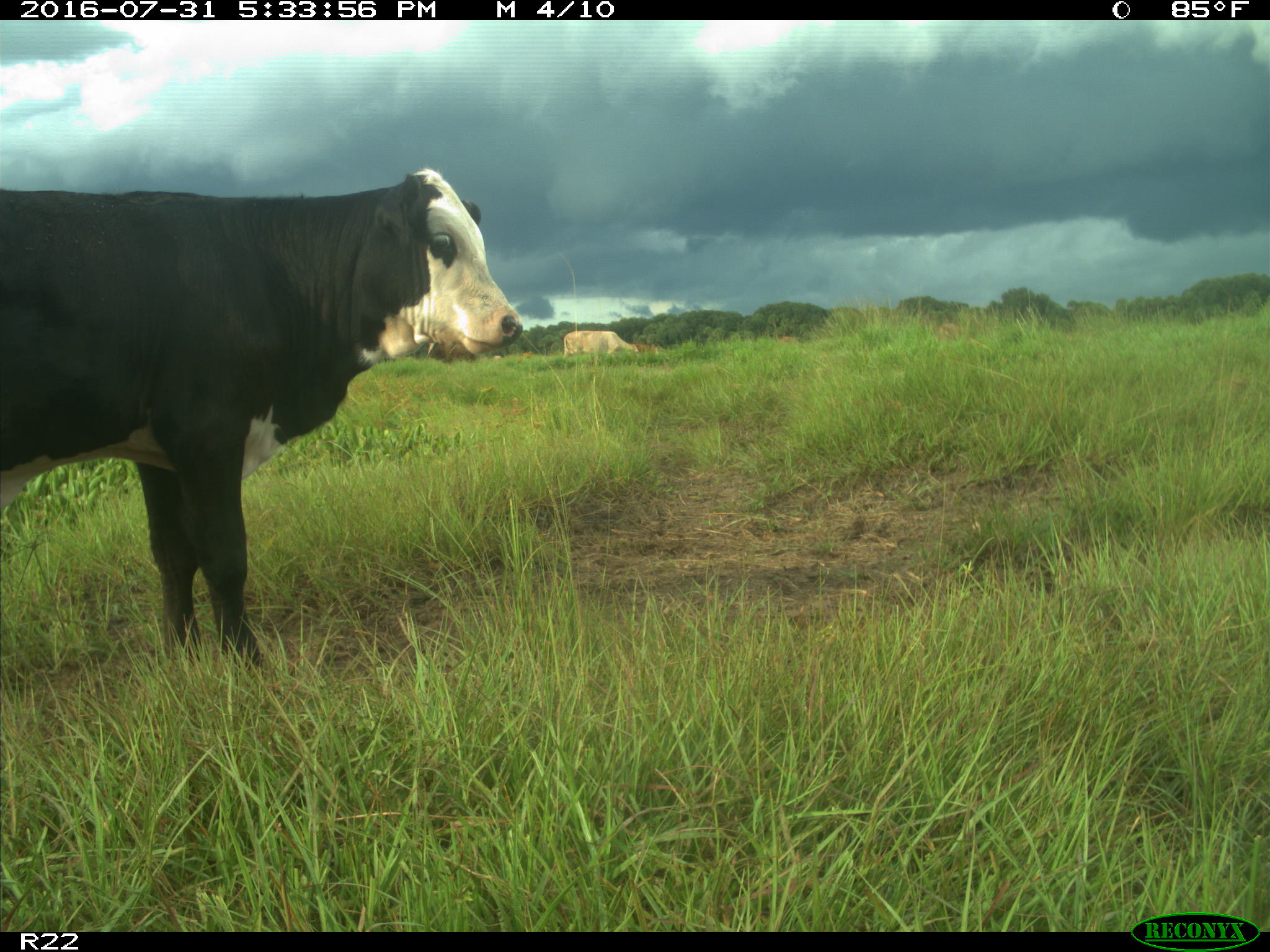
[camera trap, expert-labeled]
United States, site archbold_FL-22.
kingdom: Animalia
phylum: Chordata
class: Mammalia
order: Artiodactyla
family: Bovidae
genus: Bos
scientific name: Bos taurus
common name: domestic cow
Bos taurus (domestic cow).